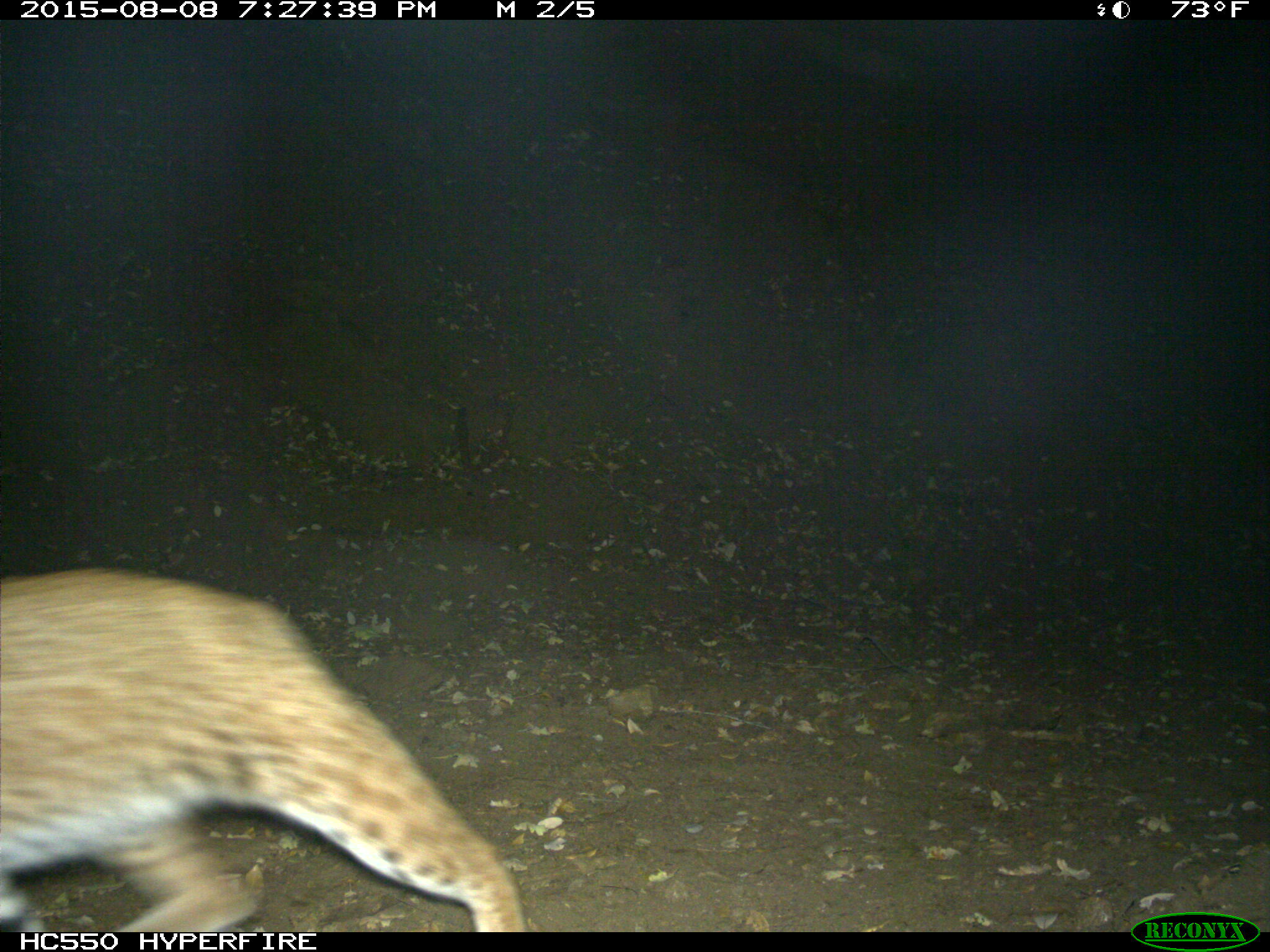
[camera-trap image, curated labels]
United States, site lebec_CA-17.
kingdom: Animalia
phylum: Chordata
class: Mammalia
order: Carnivora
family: Felidae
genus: Lynx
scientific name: Lynx rufus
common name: bobcat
Lynx rufus (bobcat).